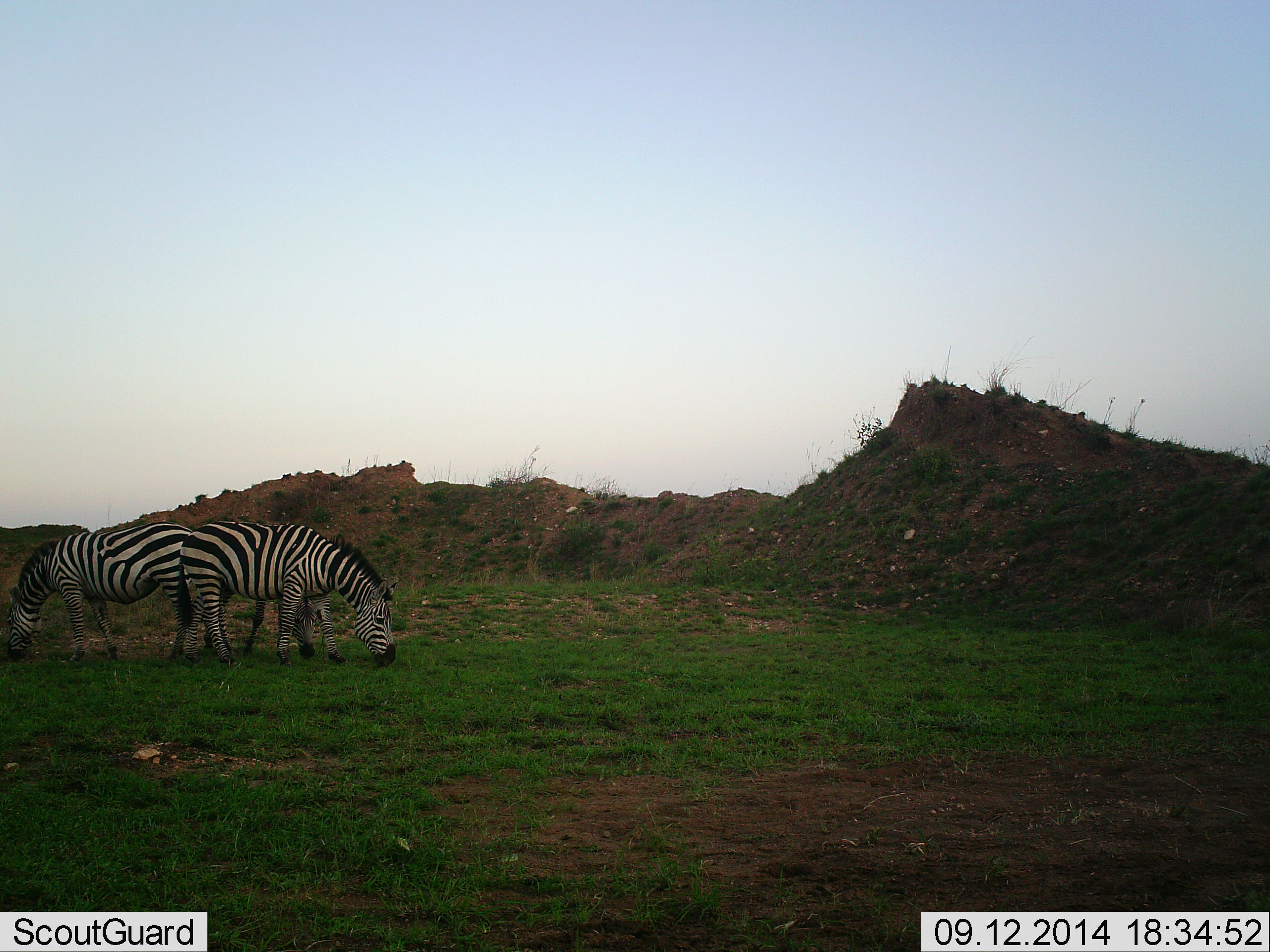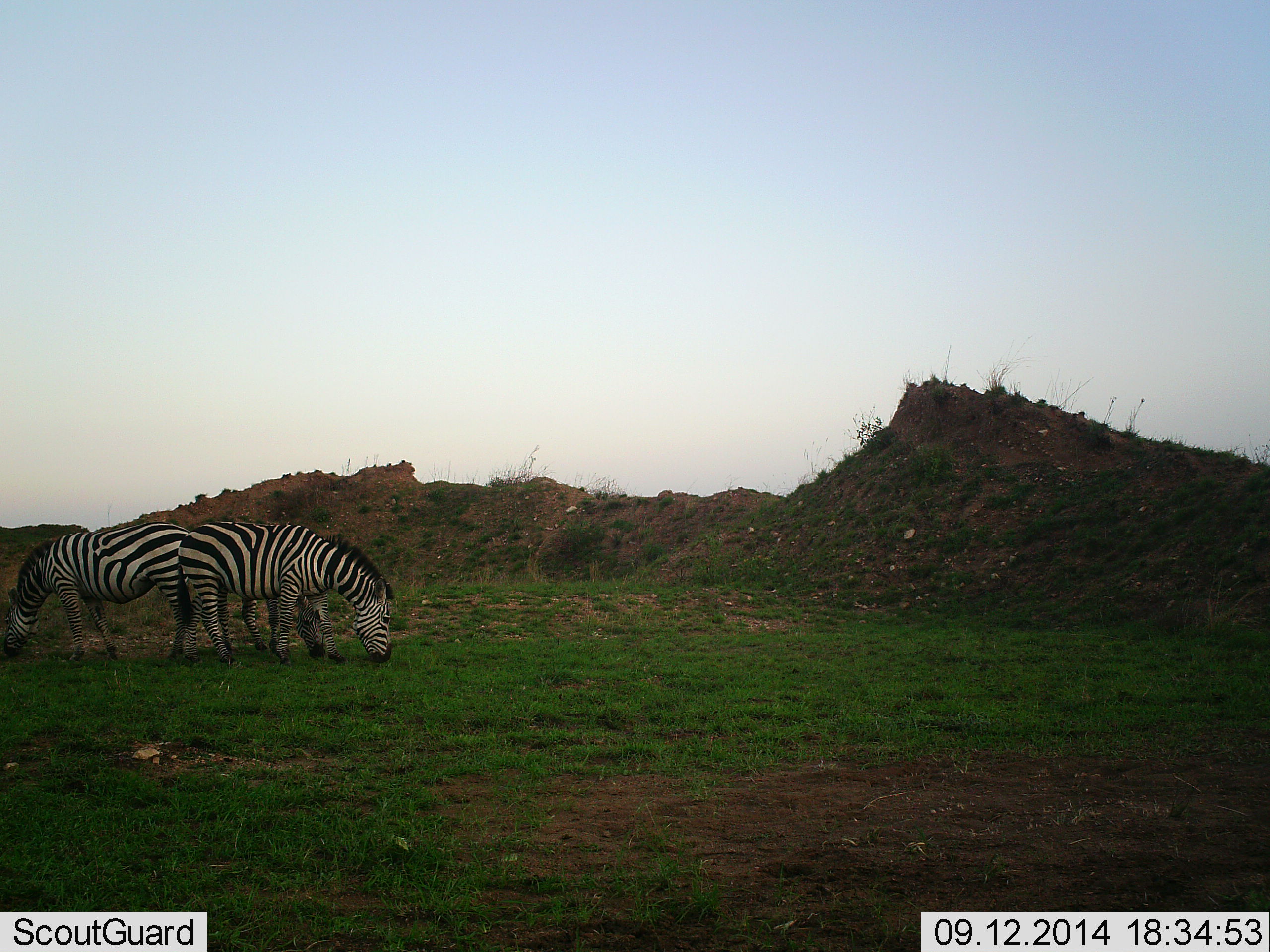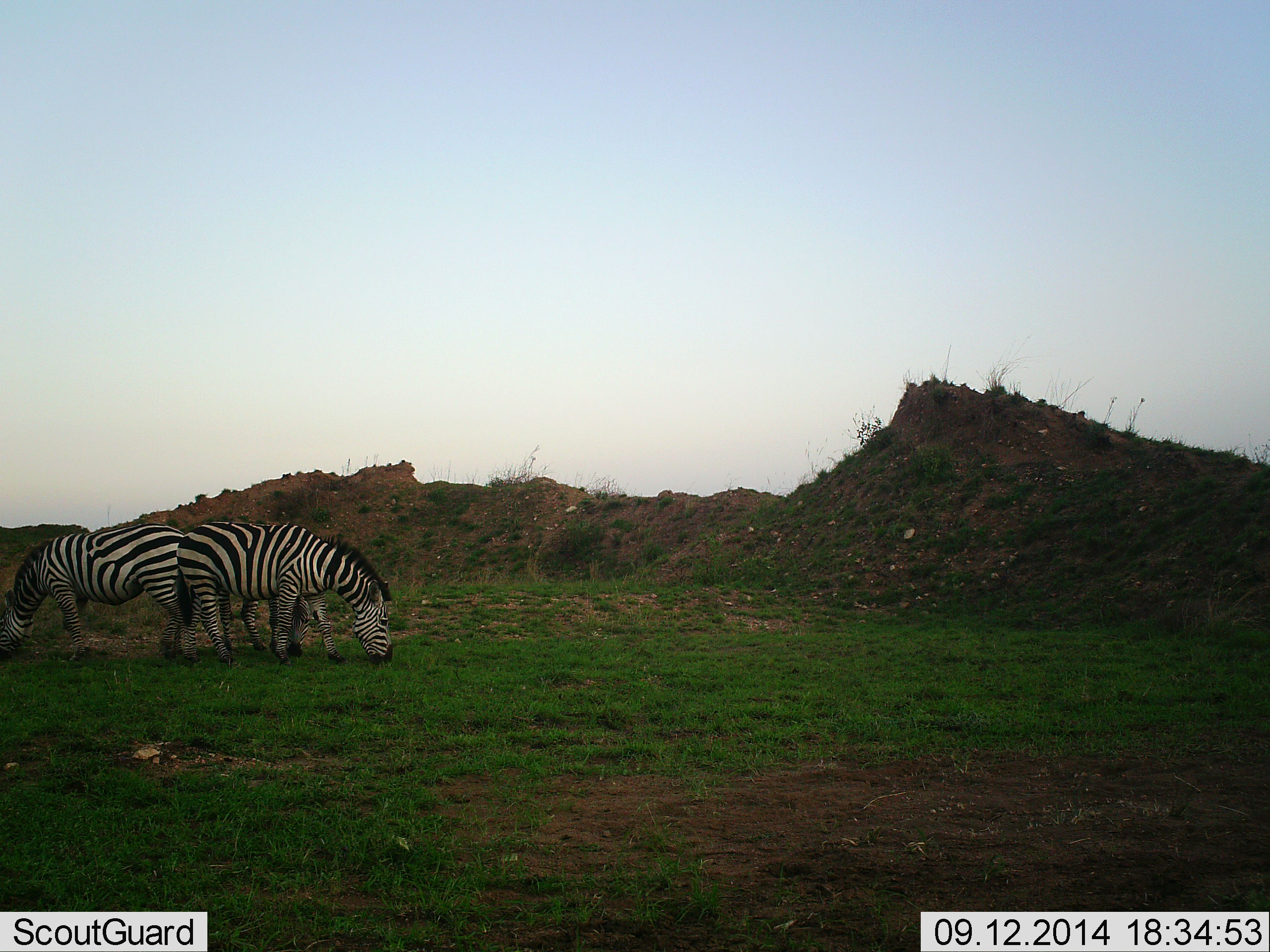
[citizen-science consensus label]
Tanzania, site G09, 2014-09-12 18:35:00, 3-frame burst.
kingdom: Animalia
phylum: Chordata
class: Mammalia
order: Perissodactyla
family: Equidae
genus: Equus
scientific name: Equus quagga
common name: plains zebra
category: zebra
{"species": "zebra (plains zebra) (Equus quagga)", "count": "2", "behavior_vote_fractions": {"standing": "20%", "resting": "0%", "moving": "0%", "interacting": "10%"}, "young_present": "0%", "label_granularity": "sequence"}